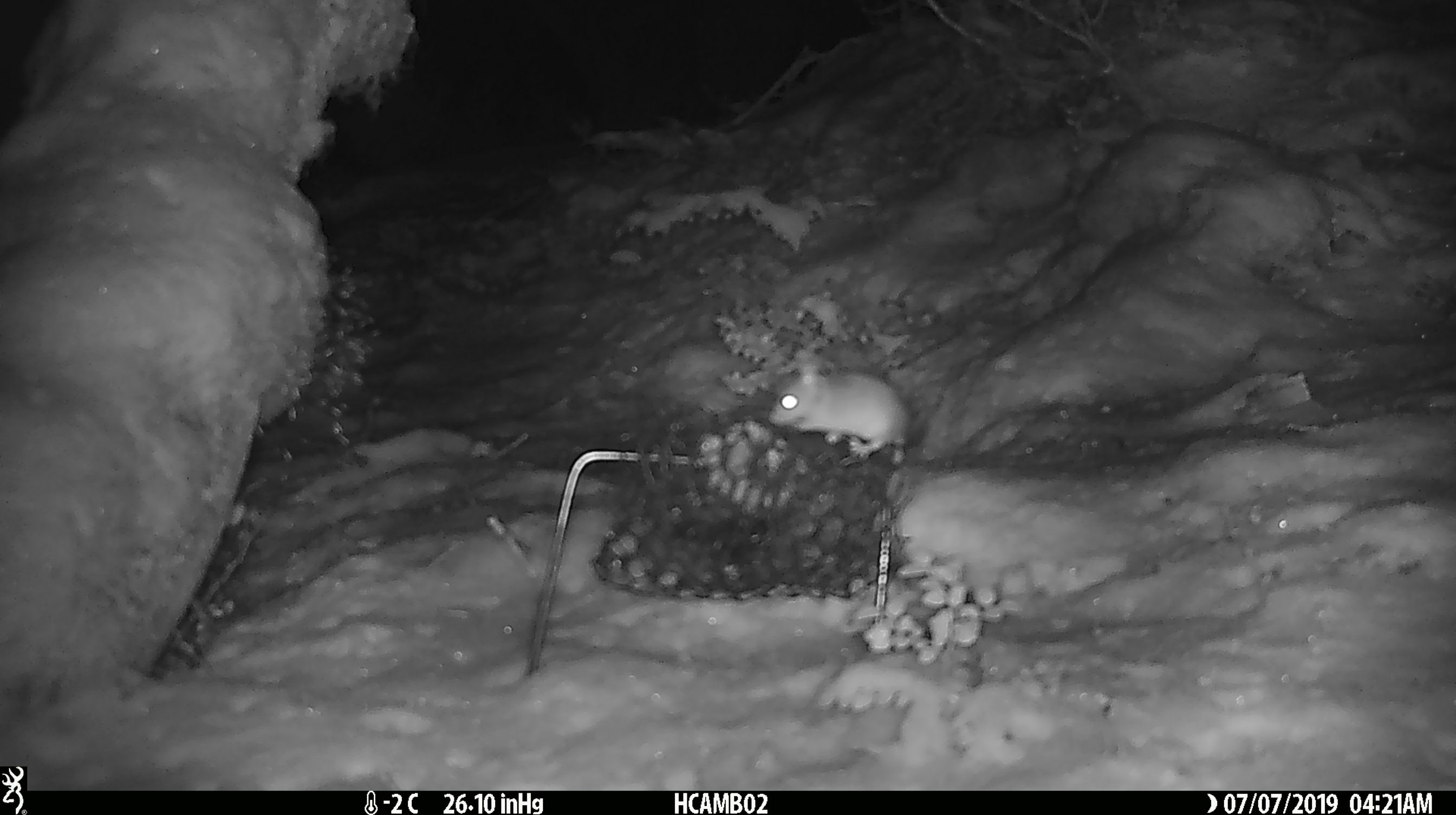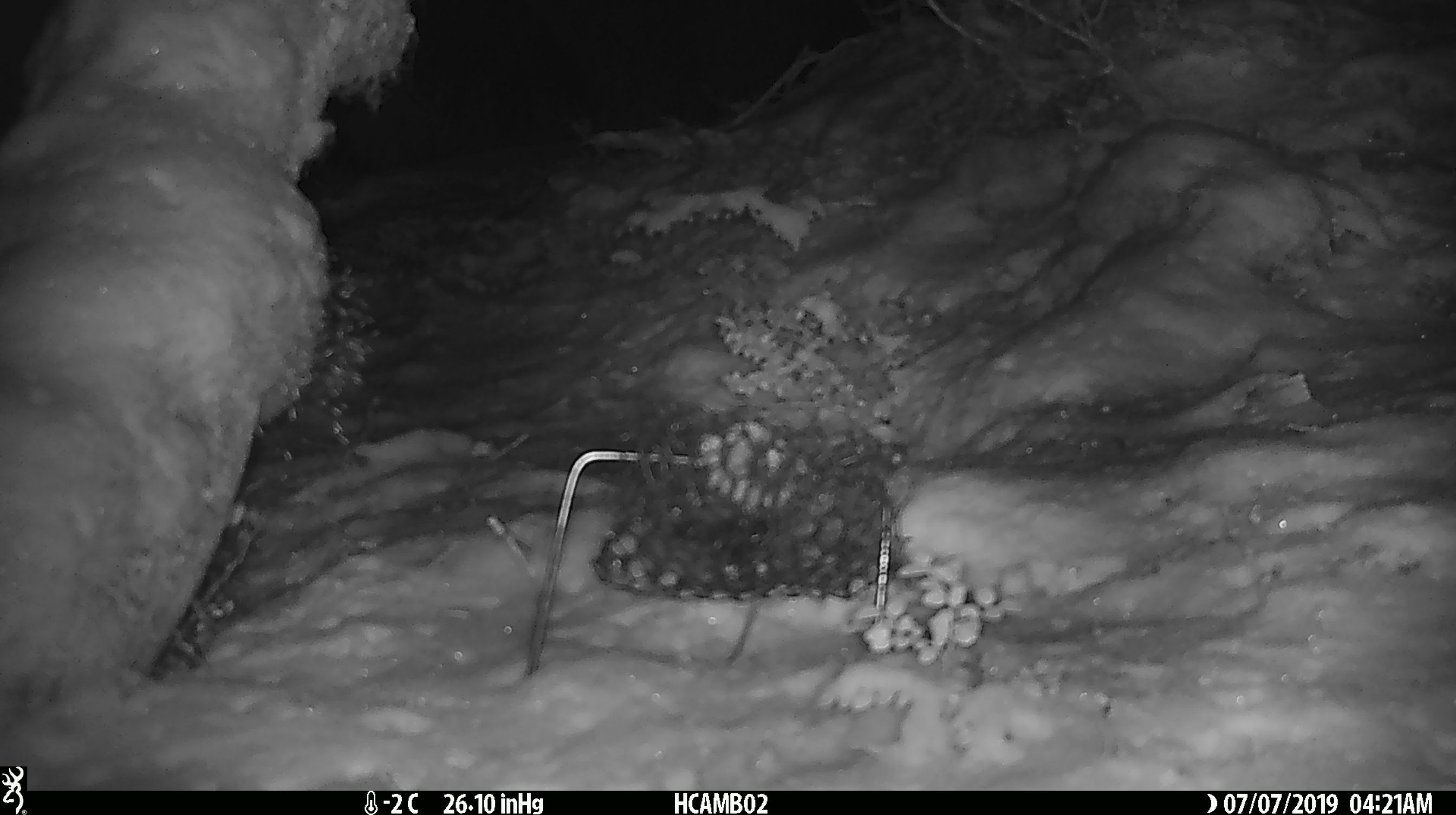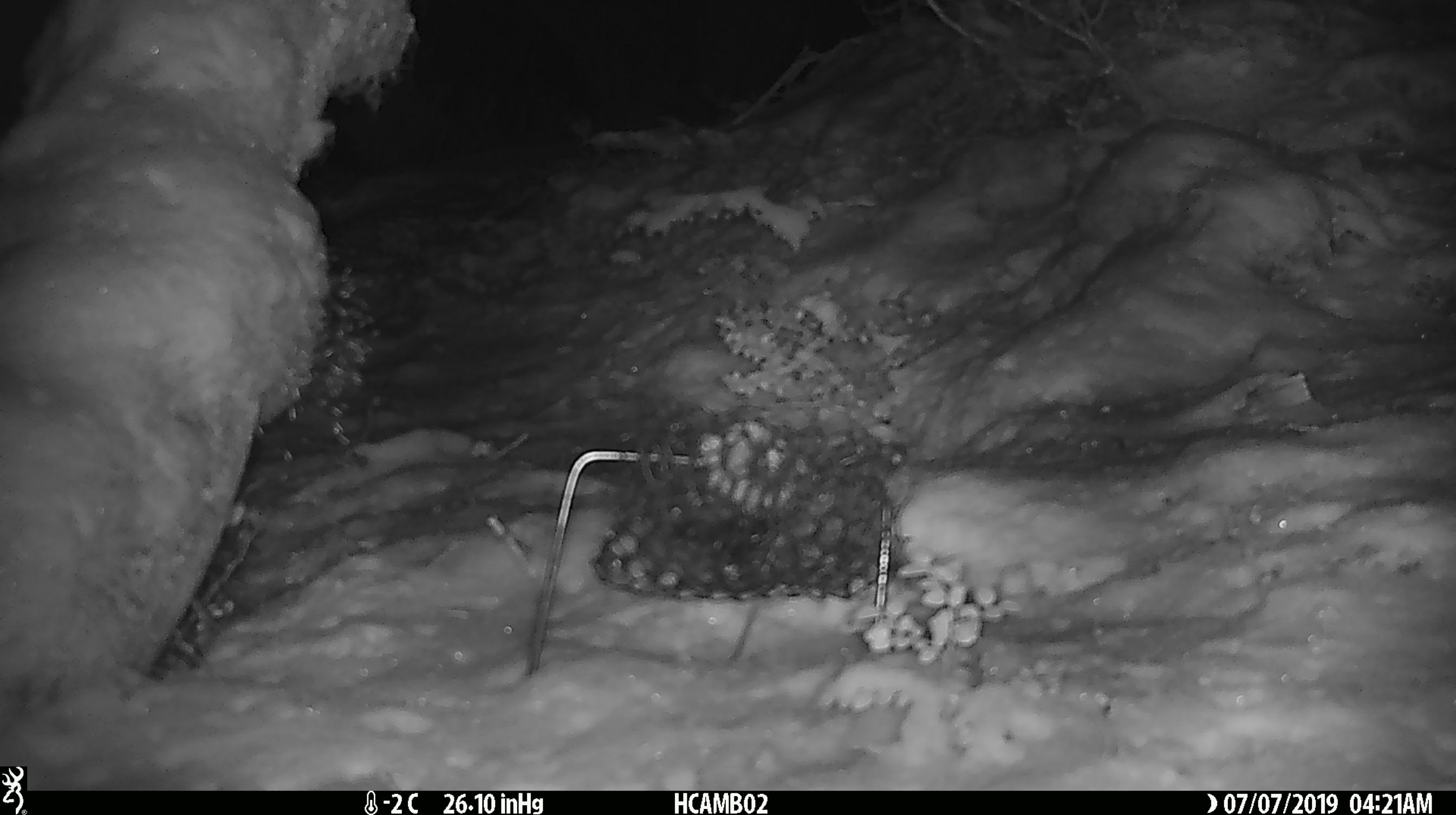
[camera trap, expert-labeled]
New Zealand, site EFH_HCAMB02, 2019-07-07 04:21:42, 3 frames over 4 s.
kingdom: Animalia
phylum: Chordata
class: Mammalia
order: Rodentia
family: Muridae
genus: Mus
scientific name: Mus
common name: mouse